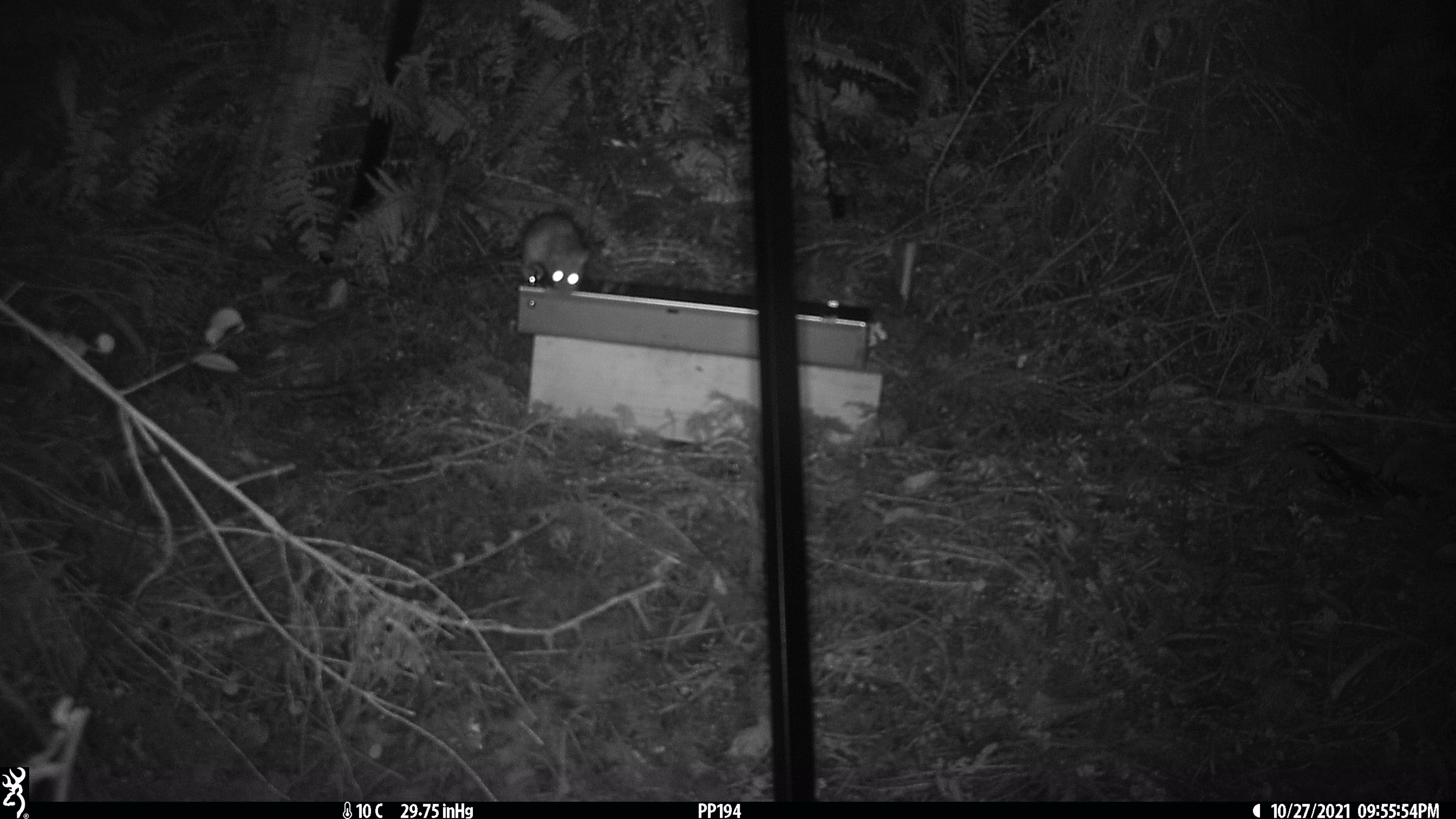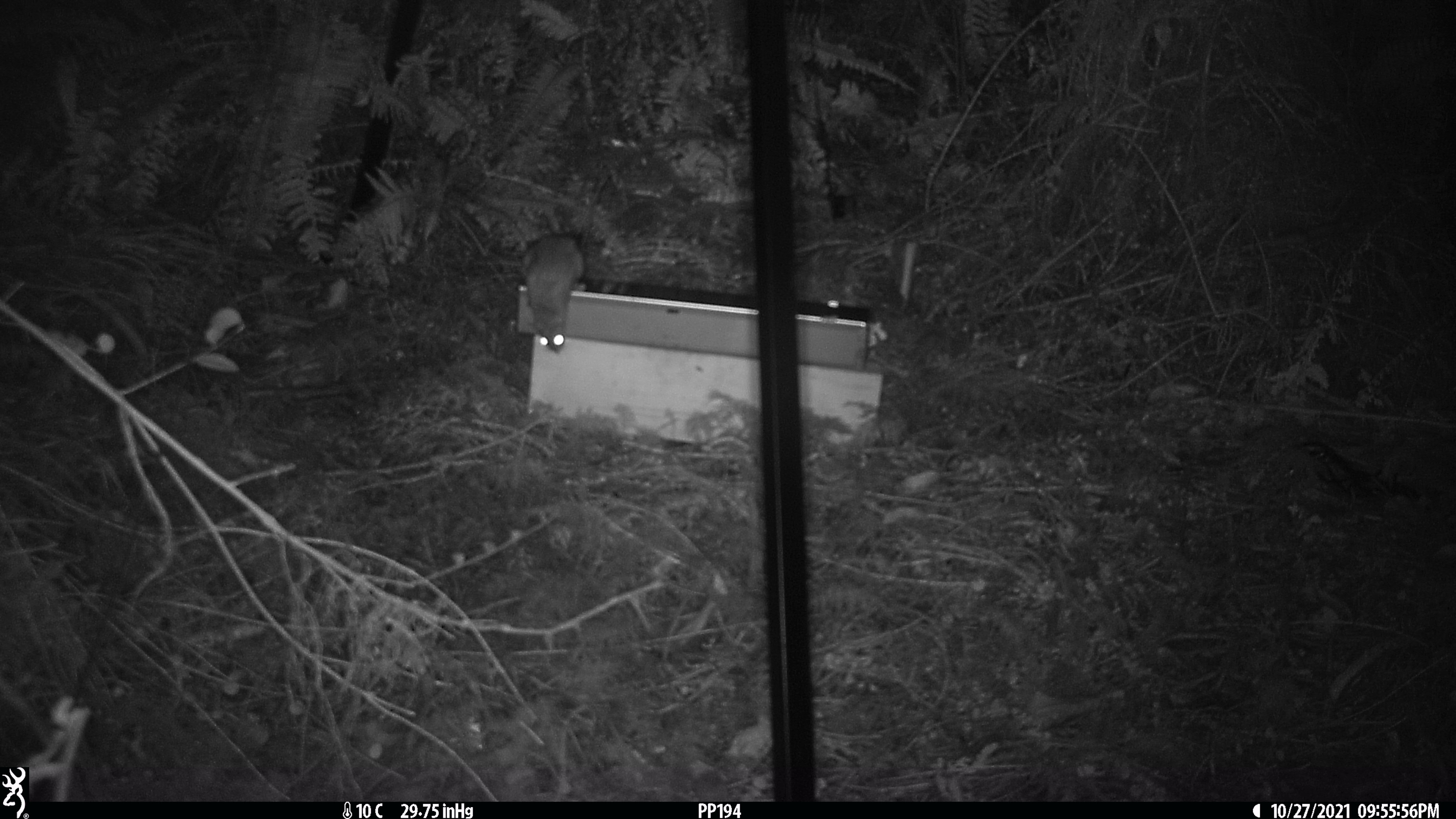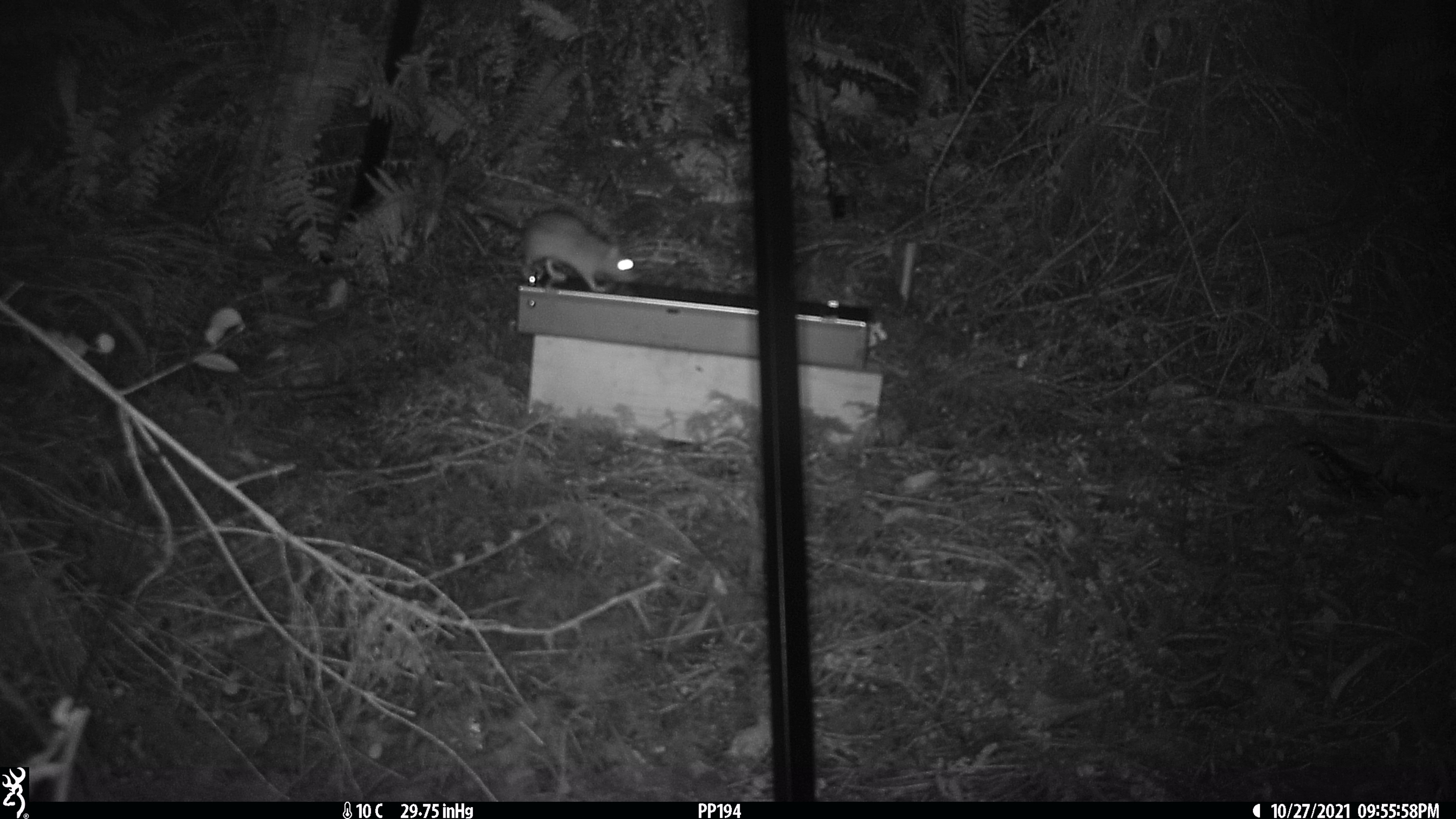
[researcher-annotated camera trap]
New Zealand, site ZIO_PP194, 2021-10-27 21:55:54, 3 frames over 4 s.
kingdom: Animalia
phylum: Chordata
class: Mammalia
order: Rodentia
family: Muridae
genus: Rattus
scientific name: Rattus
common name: rat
Rat (Rattus).